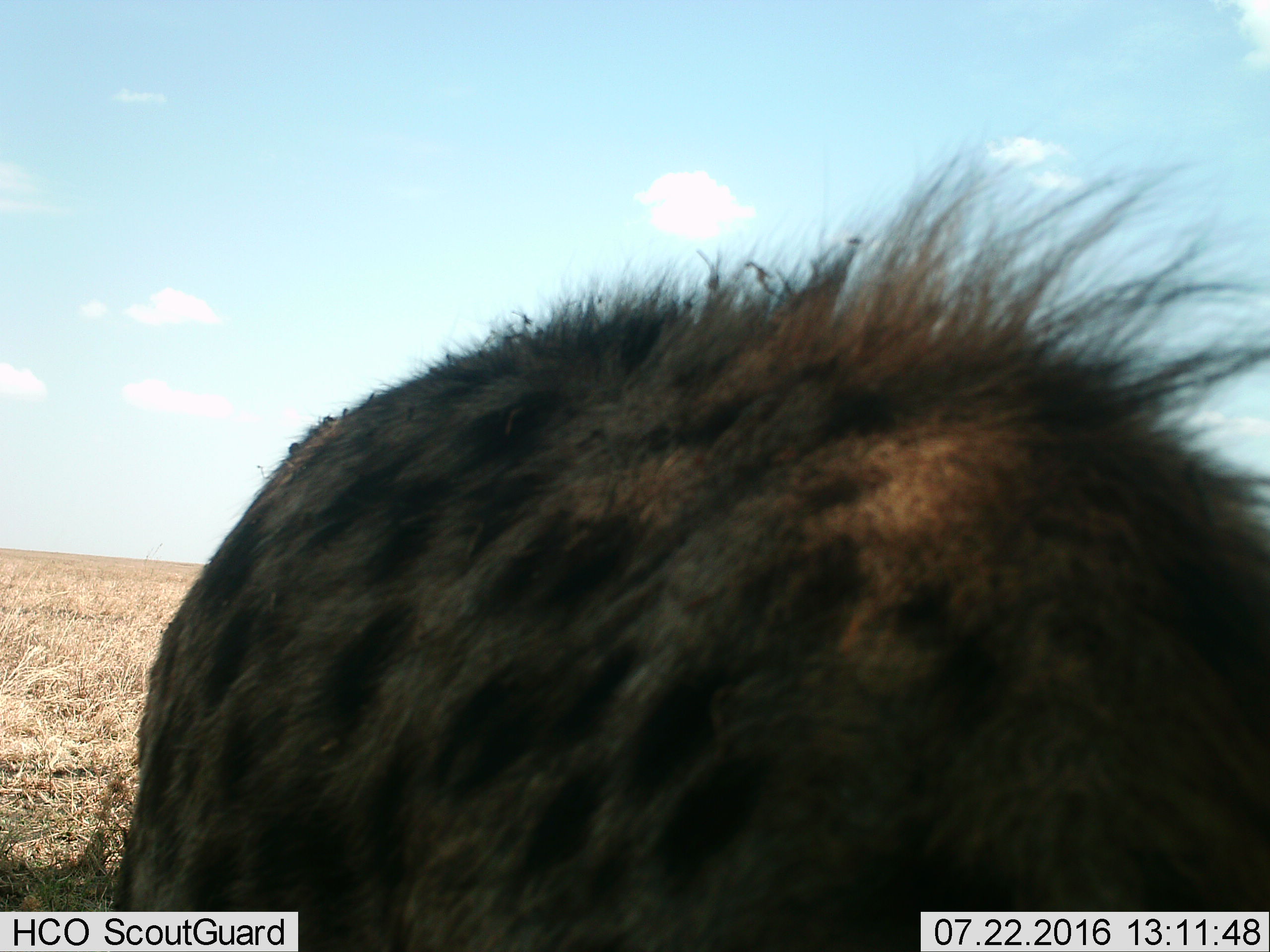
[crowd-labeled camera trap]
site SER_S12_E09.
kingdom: Animalia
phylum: Chordata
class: Mammalia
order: Carnivora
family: Hyaenidae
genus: Crocuta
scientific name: Crocuta crocuta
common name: spotted hyena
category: hyenaspotted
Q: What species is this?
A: Hyenaspotted (spotted hyena) (Crocuta crocuta).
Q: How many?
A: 1.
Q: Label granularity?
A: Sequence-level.